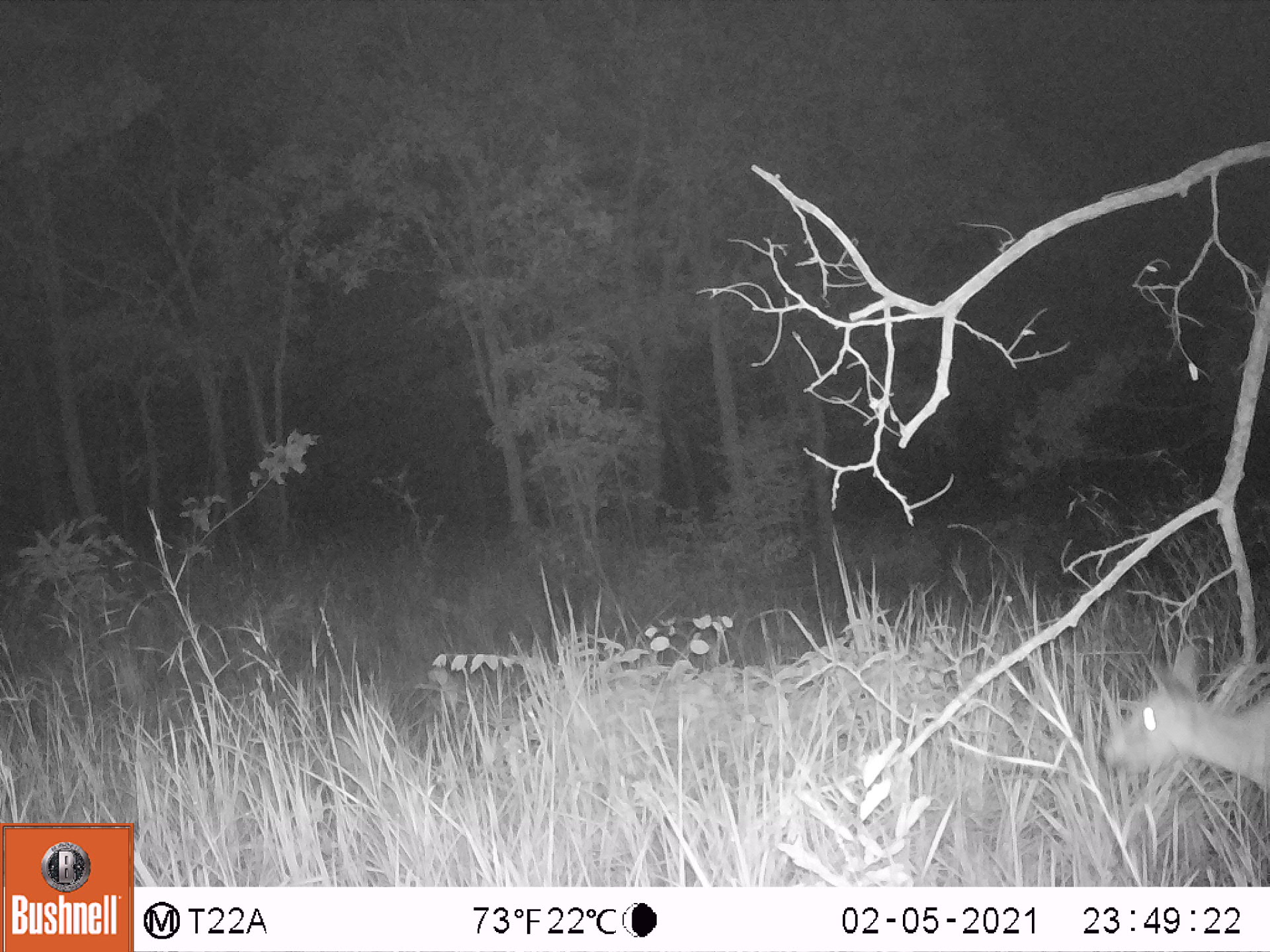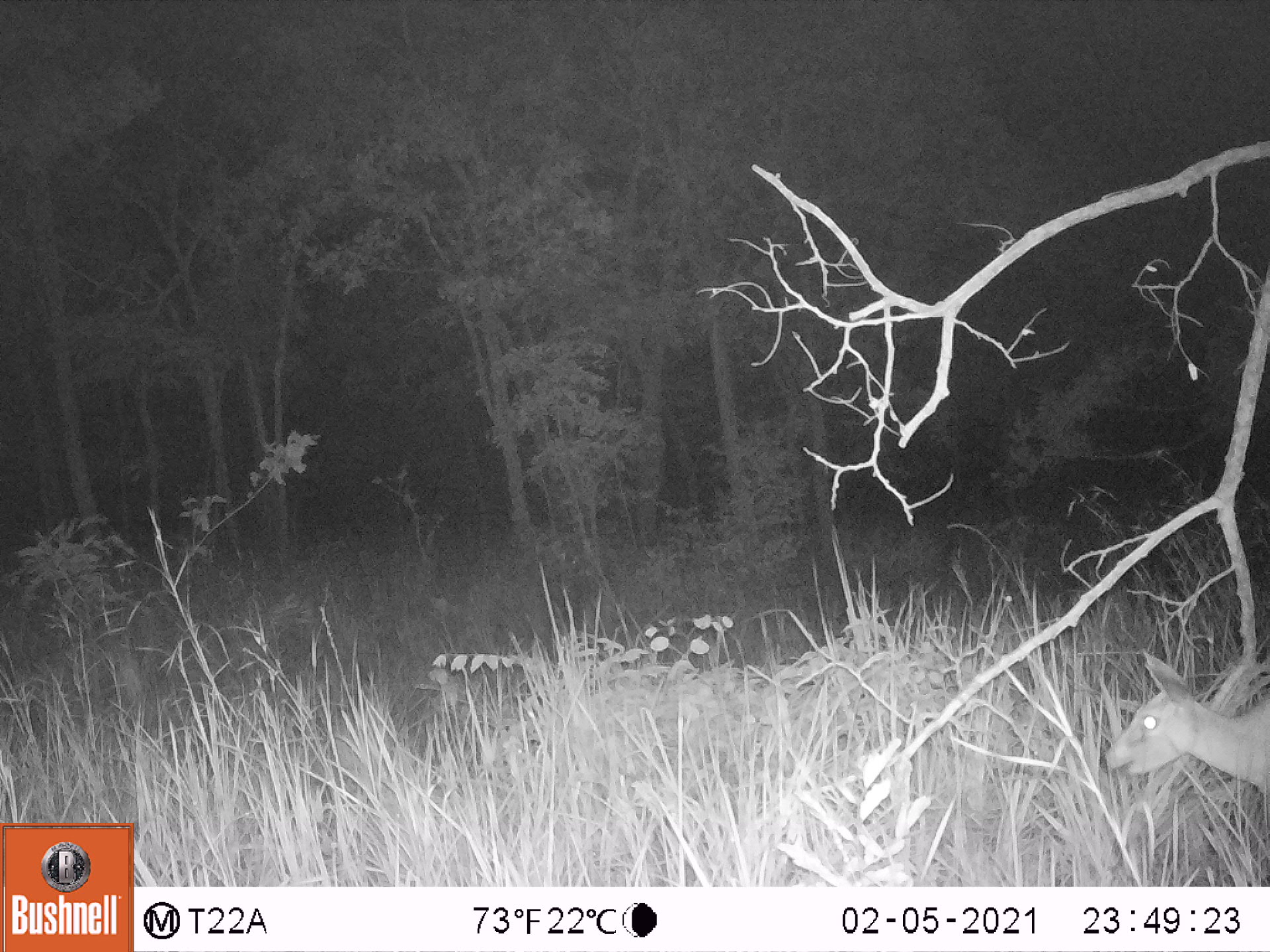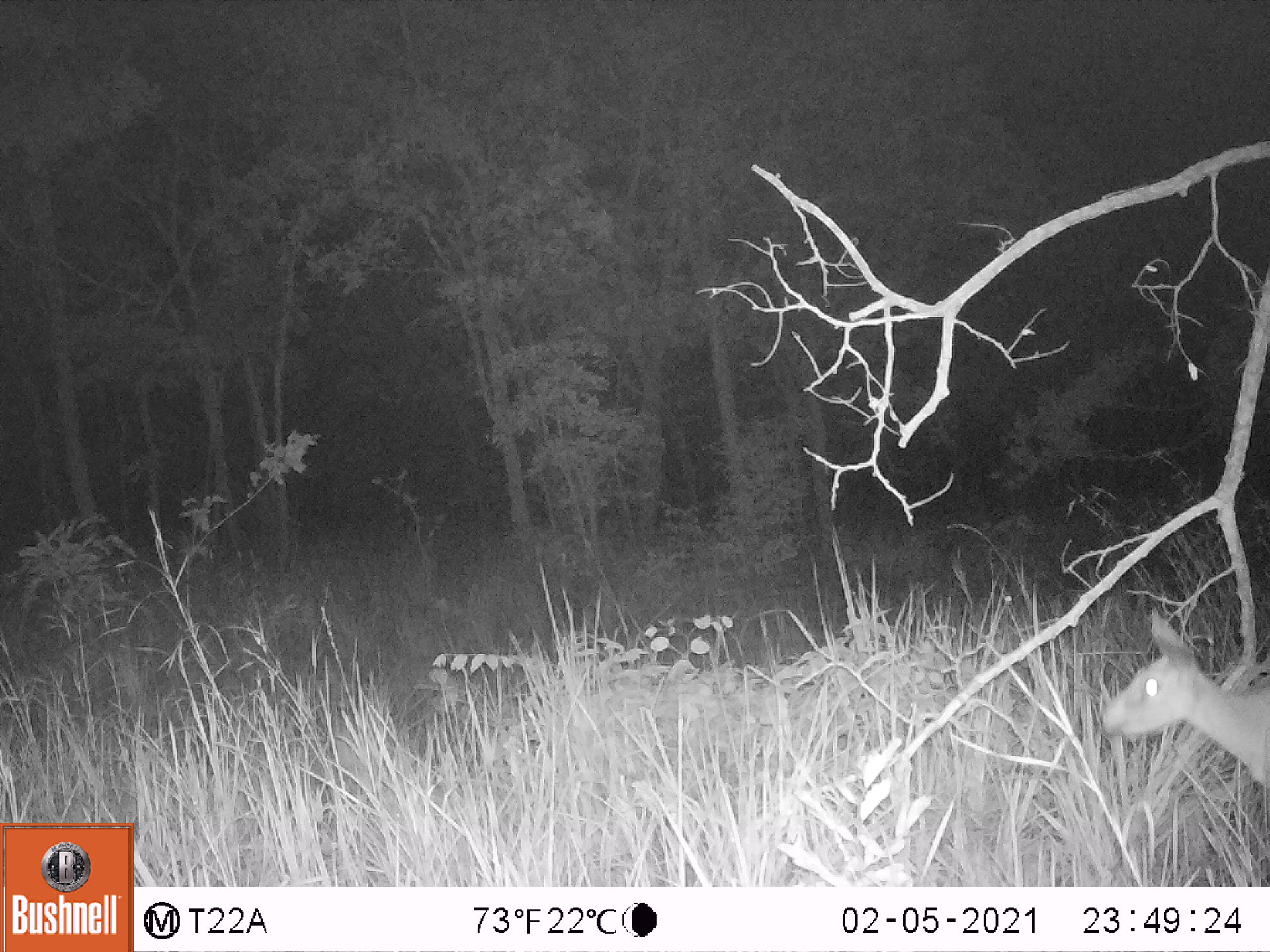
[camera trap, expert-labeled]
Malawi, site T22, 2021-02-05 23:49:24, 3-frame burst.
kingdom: Animalia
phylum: Chordata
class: Mammalia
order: Artiodactyla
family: Bovidae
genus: Sylvicapra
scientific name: Sylvicapra grimmia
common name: common duiker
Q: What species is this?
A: Common duiker (Sylvicapra grimmia).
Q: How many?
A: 1.